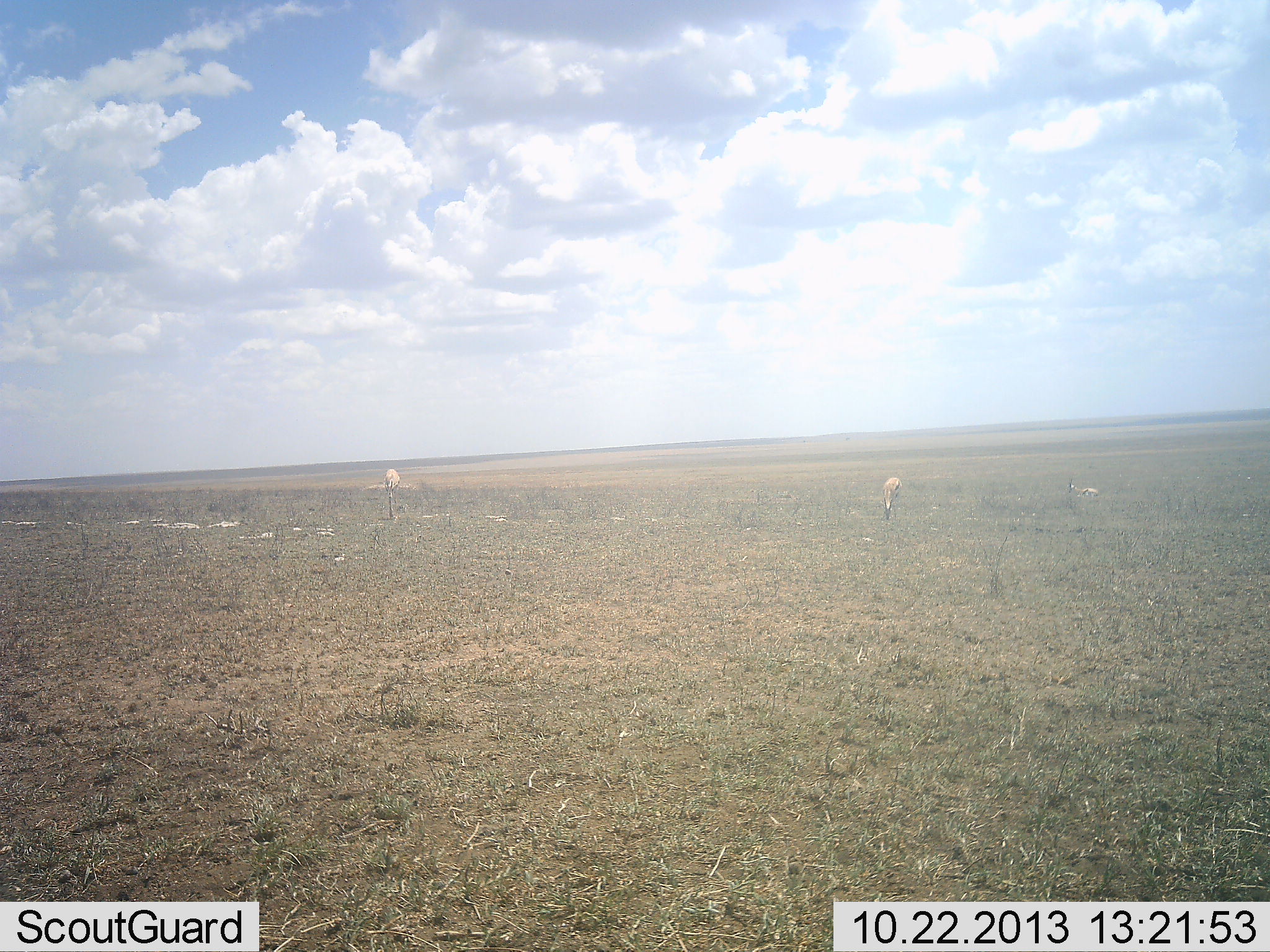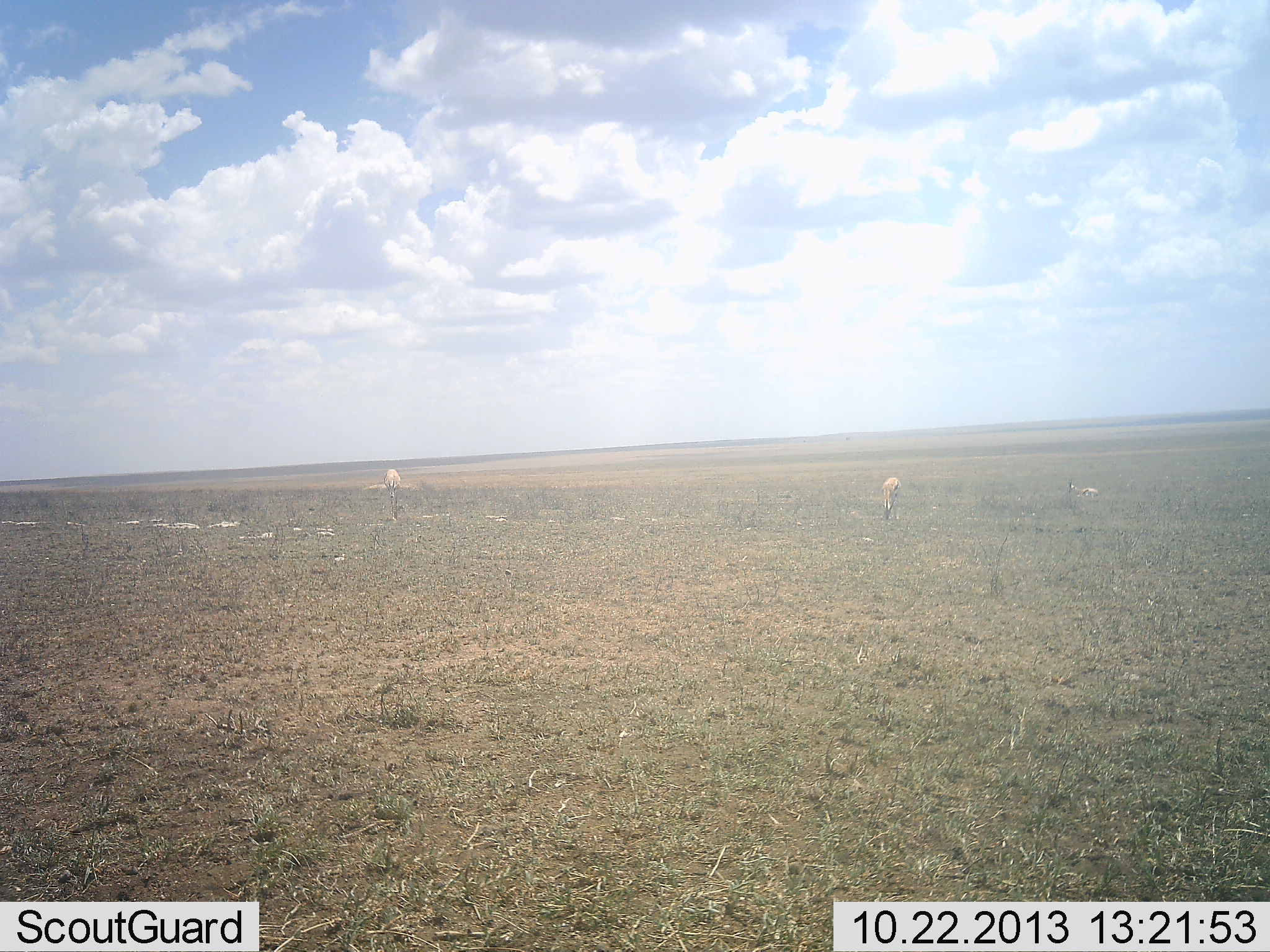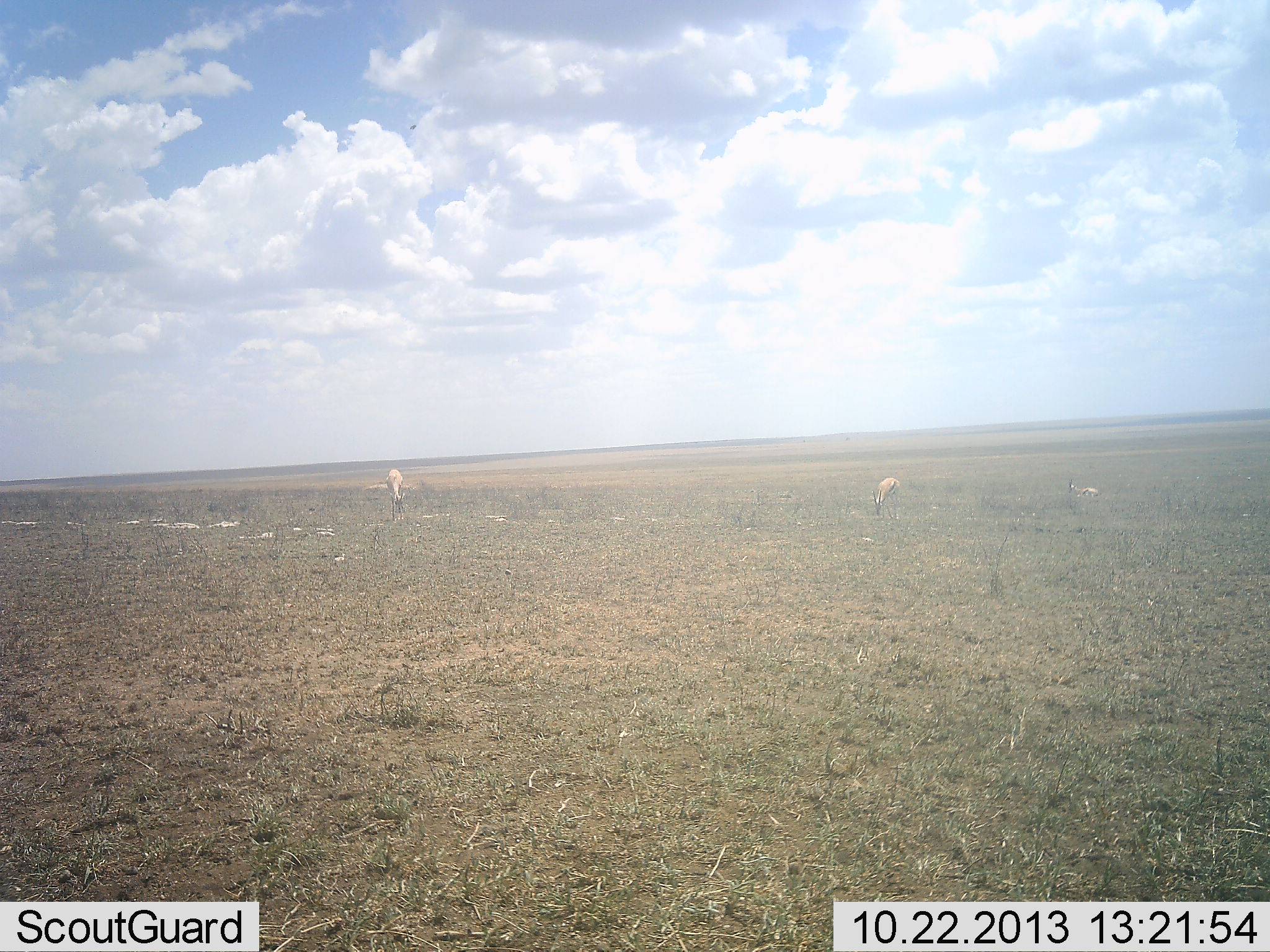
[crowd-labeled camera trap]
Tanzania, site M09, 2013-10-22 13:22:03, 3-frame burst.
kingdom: Animalia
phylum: Chordata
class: Mammalia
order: Artiodactyla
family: Bovidae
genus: Eudorcas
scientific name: Eudorcas thomsonii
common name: thomson's gazelle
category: gazellethomsons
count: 3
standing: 22%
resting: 39%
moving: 6%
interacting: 0%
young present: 6%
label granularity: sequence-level